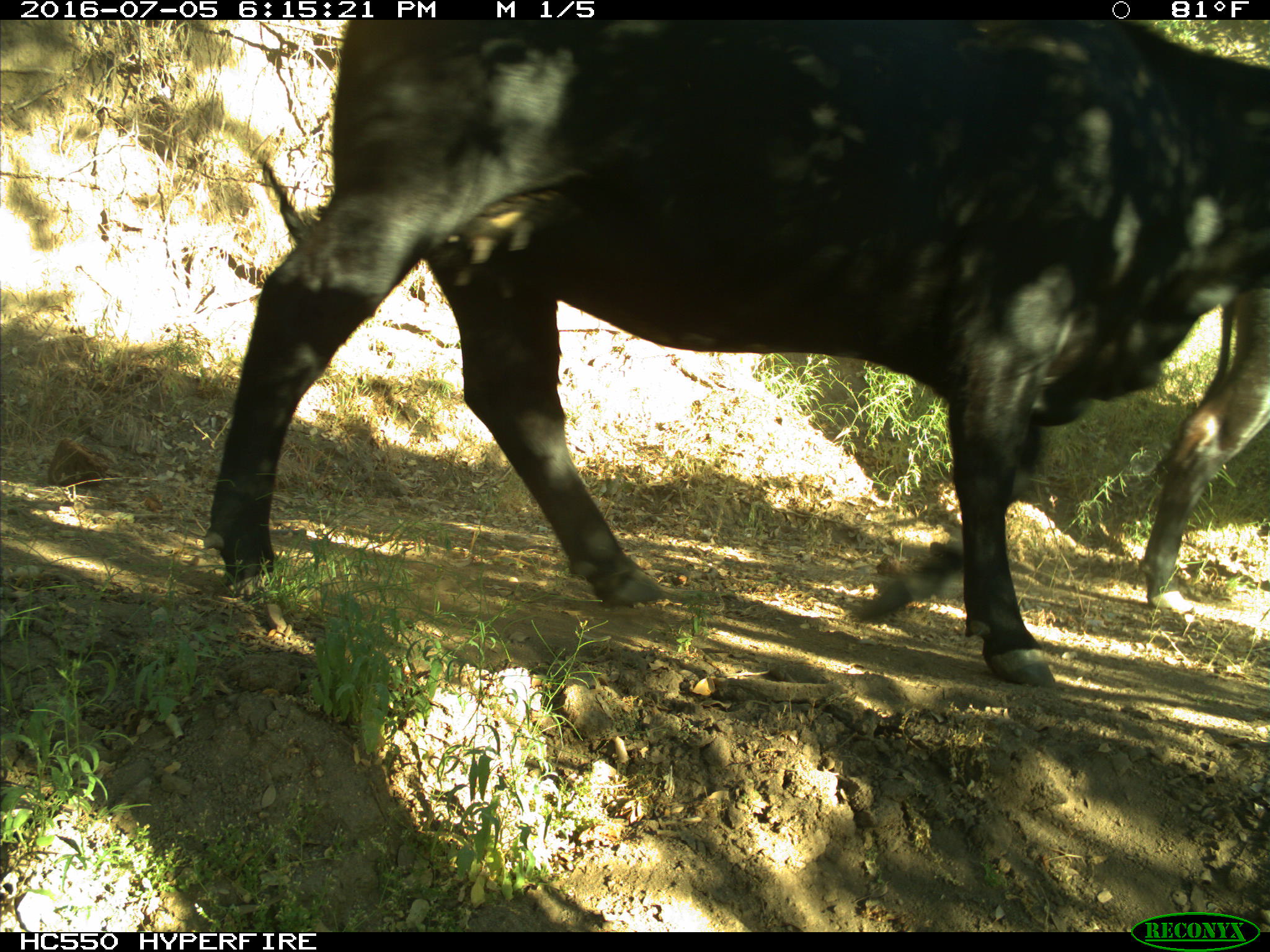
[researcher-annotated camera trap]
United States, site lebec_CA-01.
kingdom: Animalia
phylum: Chordata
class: Mammalia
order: Artiodactyla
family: Bovidae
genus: Bos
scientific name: Bos taurus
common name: domestic cow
Bos taurus (domestic cow).